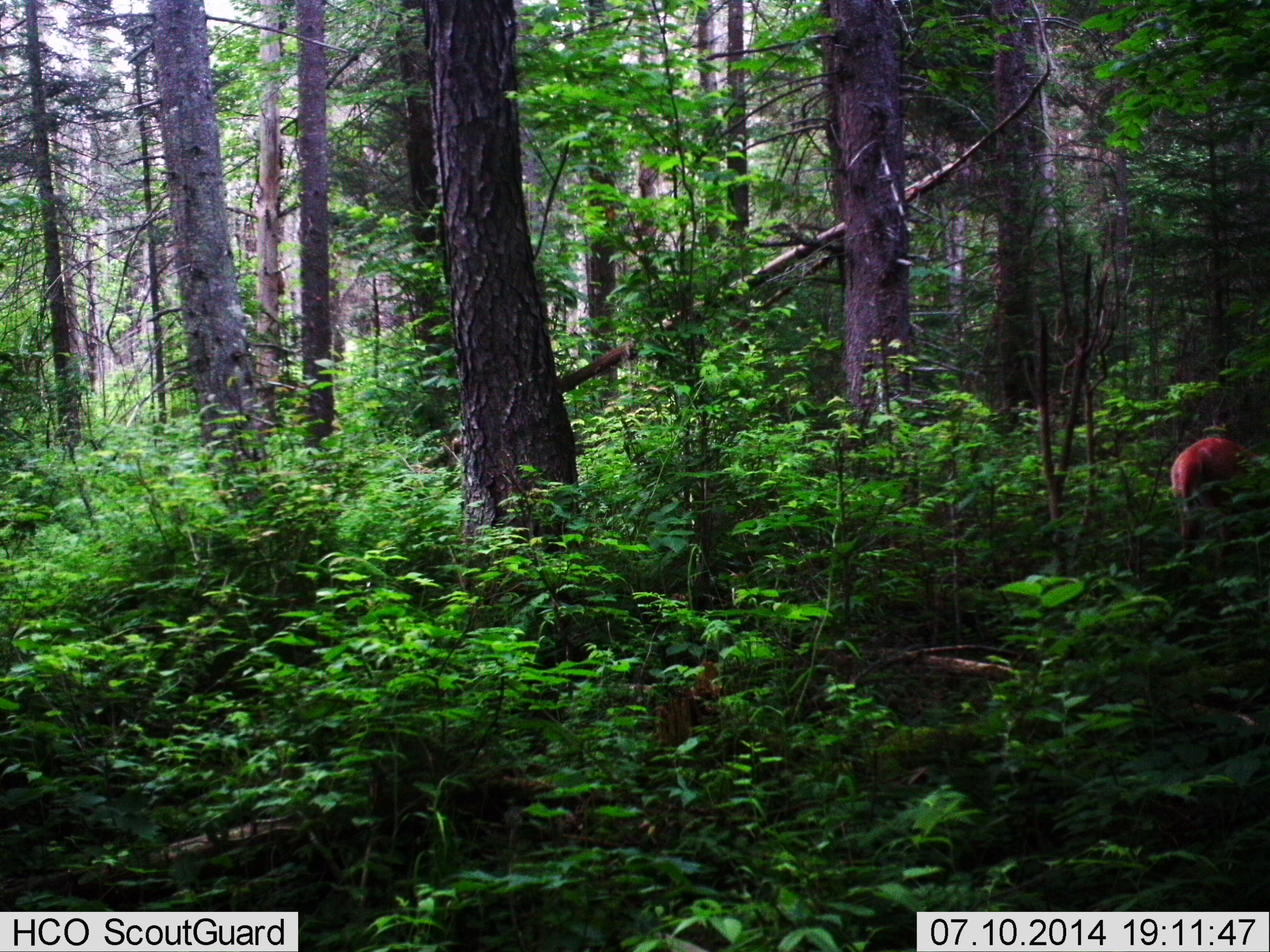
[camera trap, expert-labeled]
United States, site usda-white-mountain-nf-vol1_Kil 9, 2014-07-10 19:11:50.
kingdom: Animalia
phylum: Chordata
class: Mammalia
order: Artiodactyla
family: Cervidae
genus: Odocoileus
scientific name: Odocoileus virginianus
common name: white-tailed deer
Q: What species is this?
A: White-tailed deer (Odocoileus virginianus).